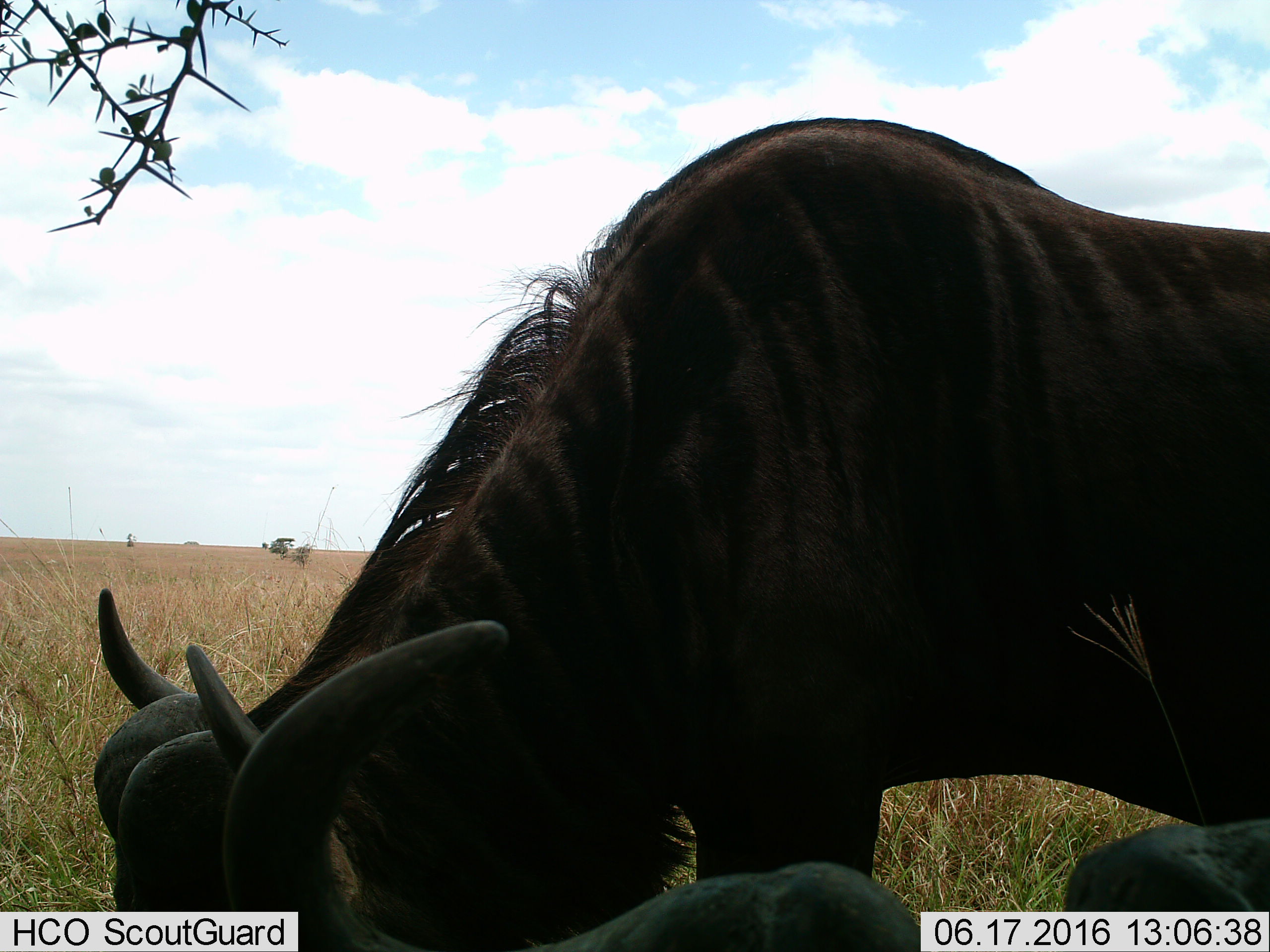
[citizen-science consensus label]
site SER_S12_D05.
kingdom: Animalia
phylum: Chordata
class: Mammalia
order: Artiodactyla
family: Bovidae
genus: Connochaetes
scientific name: Connochaetes taurinus taurinus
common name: blue wildebeest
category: wildebeestblue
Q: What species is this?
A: Wildebeestblue (blue wildebeest) (Connochaetes taurinus taurinus).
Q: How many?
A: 2.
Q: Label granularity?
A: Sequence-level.